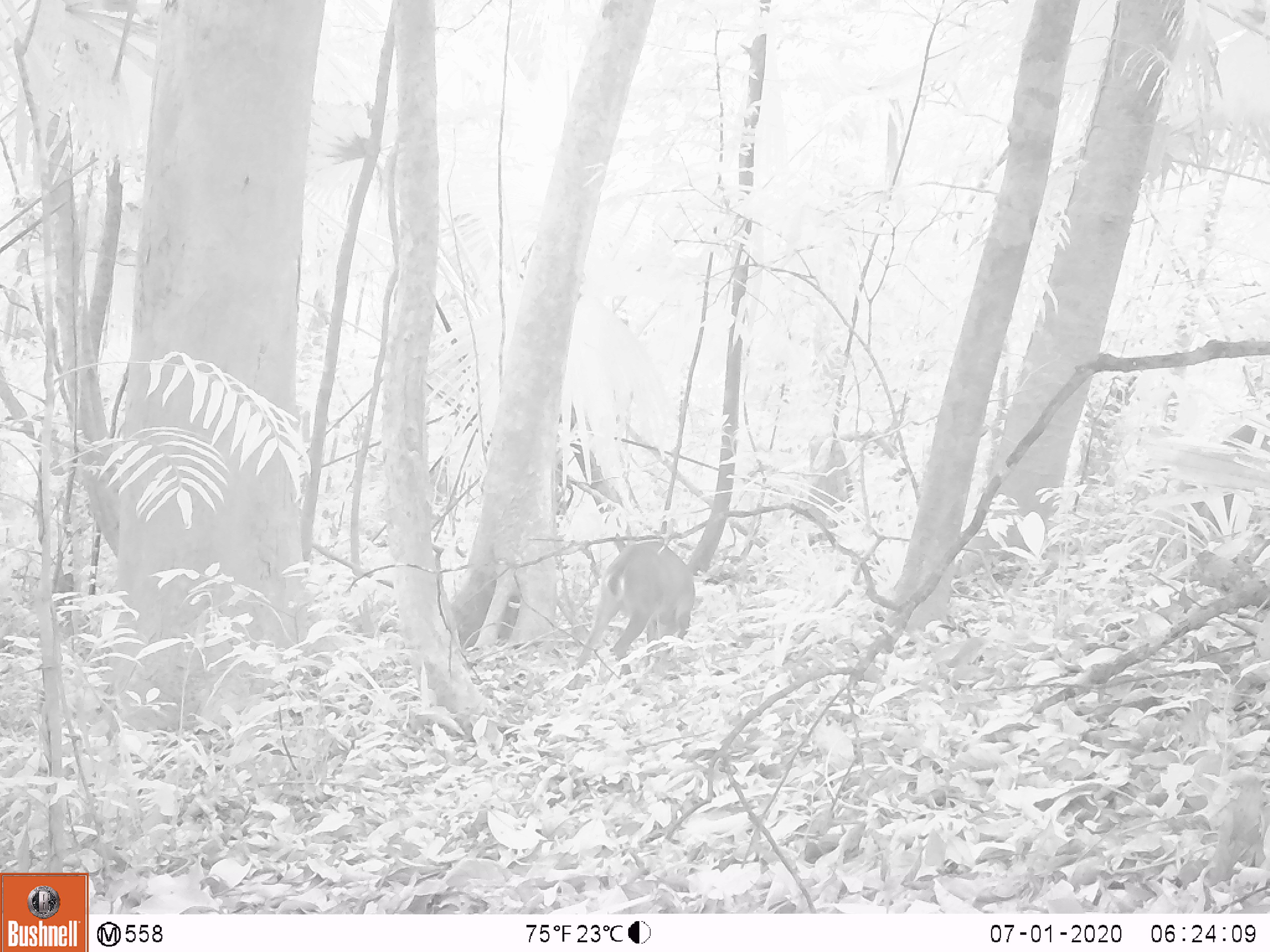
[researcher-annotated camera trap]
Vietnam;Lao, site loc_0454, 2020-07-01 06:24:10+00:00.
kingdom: Animalia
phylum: Chordata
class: Mammalia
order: Artiodactyla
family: Cervidae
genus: Muntiacus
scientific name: Muntiacus vuquangensis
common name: large-antlered muntjac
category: large antlered muntjac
Large antlered muntjac (large-antlered muntjac) (Muntiacus vuquangensis). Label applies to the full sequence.